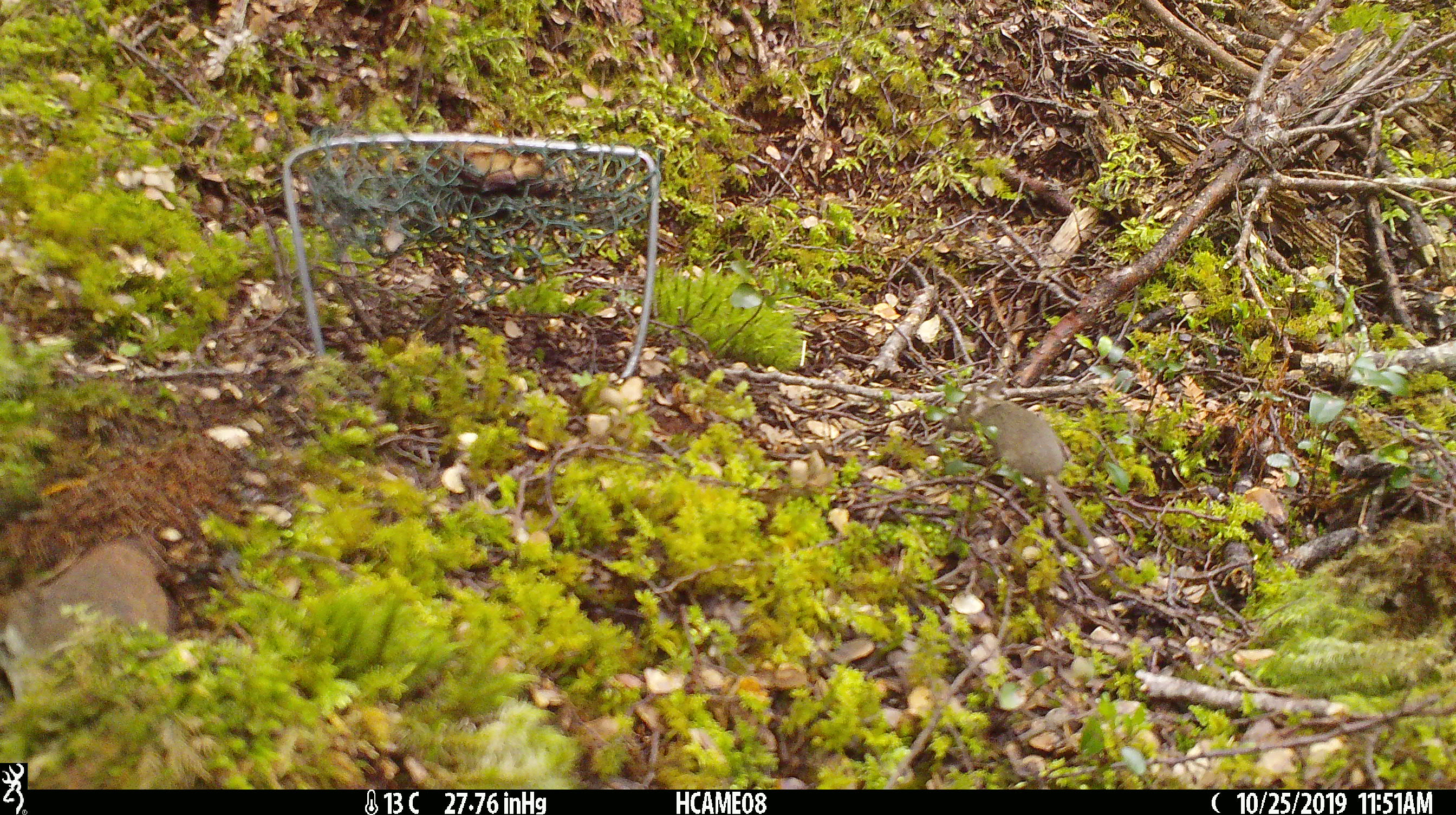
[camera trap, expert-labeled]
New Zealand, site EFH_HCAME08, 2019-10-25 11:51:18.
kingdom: Animalia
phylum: Chordata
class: Mammalia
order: Rodentia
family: Muridae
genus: Mus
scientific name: Mus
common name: mouse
Mouse (Mus).